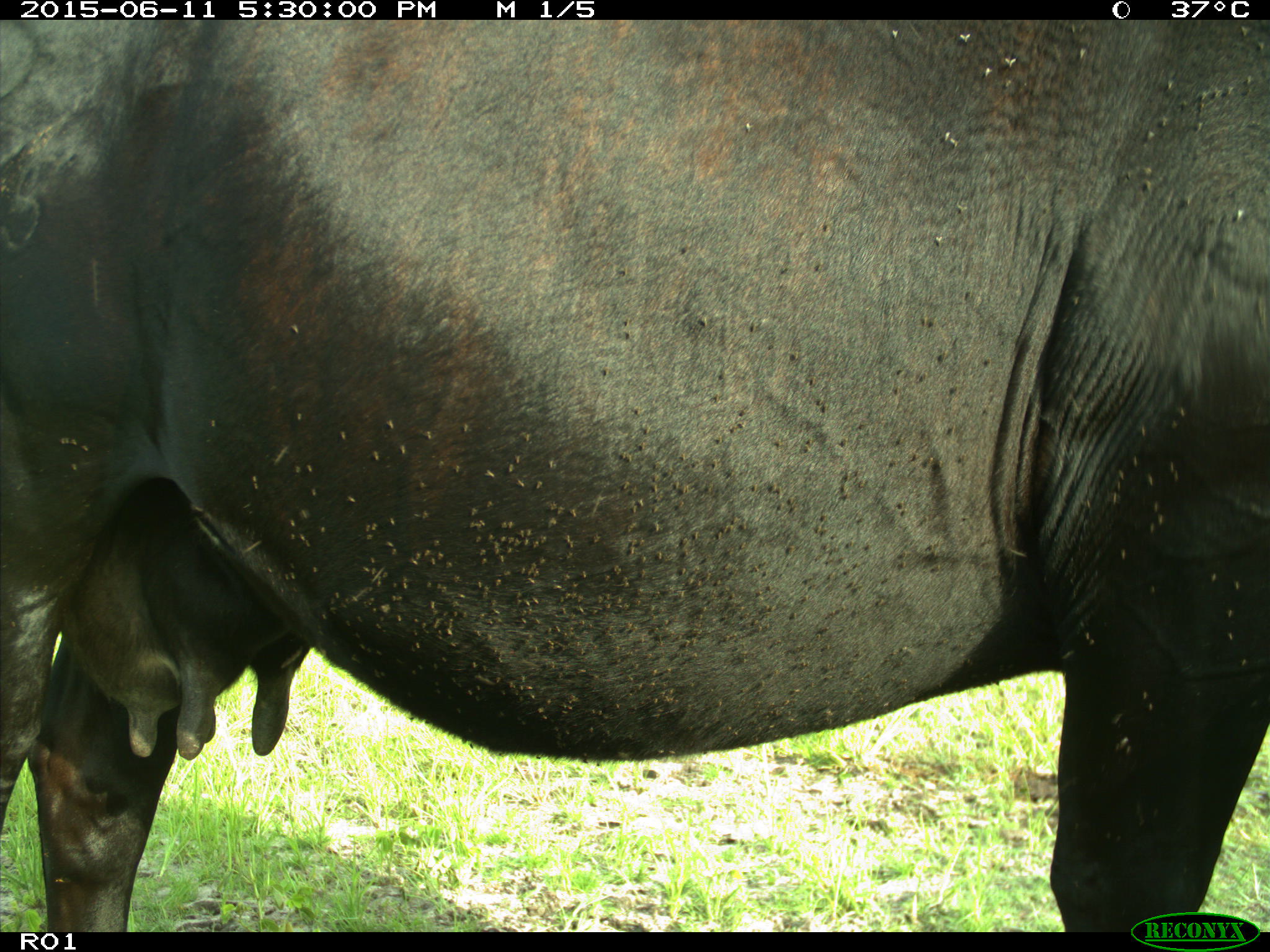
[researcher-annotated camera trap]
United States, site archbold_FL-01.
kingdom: Animalia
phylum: Chordata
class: Mammalia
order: Artiodactyla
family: Bovidae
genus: Bos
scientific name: Bos taurus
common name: domestic cow